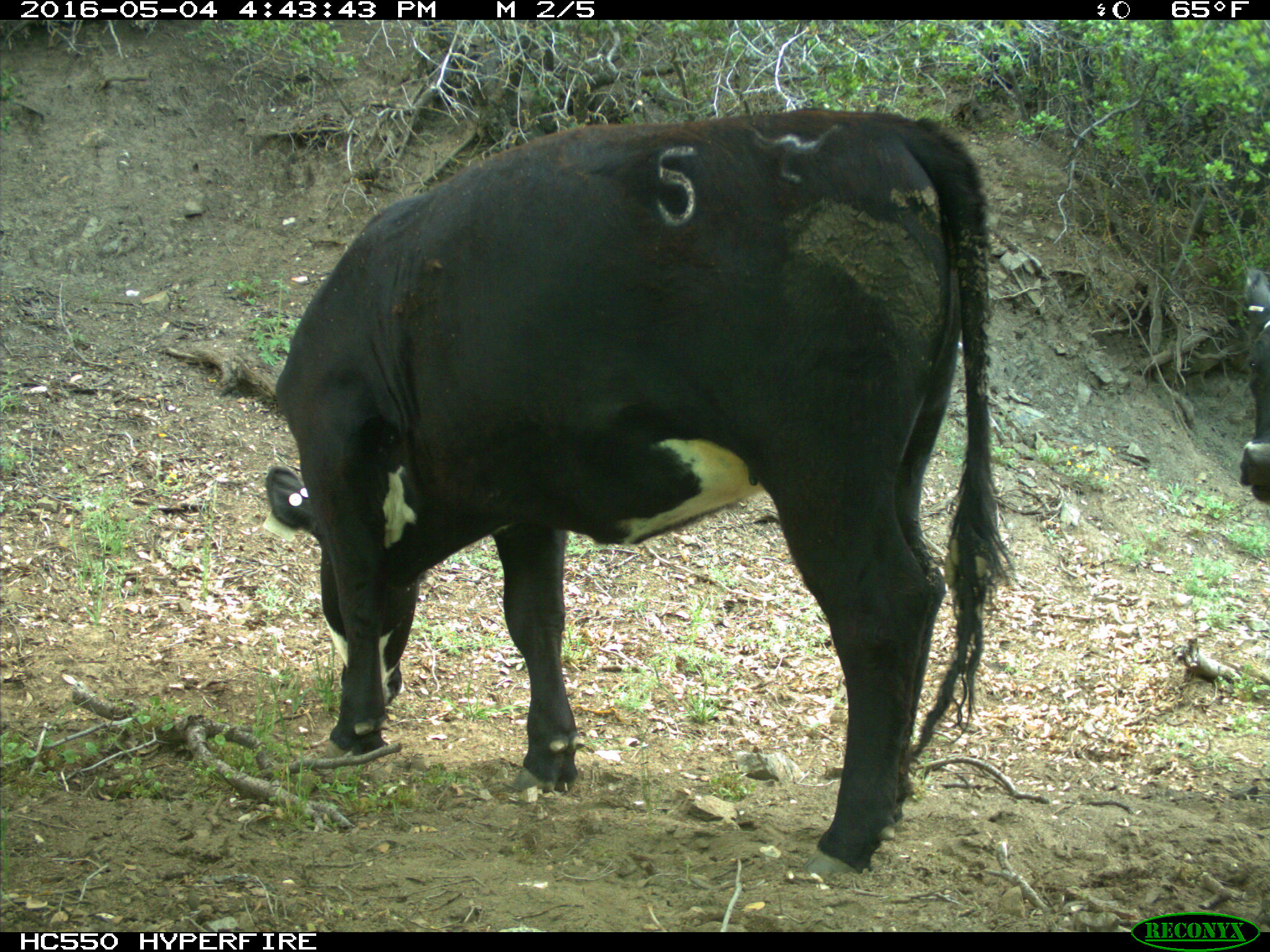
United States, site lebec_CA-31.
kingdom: Animalia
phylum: Chordata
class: Mammalia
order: Artiodactyla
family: Bovidae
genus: Bos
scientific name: Bos taurus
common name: domestic cow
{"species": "Bos taurus (domestic cow)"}